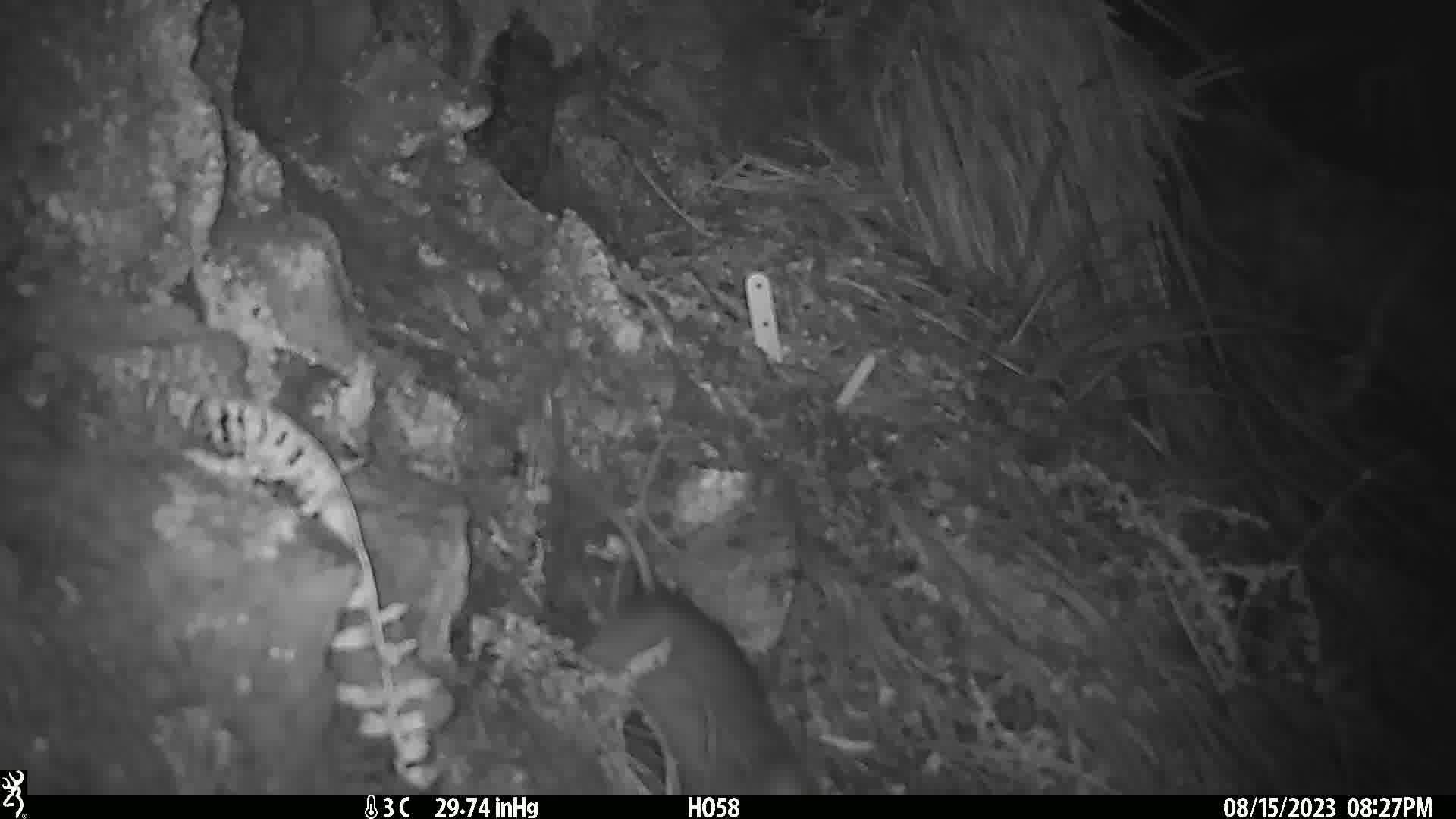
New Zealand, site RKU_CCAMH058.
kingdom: Animalia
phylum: Chordata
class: Mammalia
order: Rodentia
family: Muridae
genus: Rattus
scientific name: Rattus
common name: rat